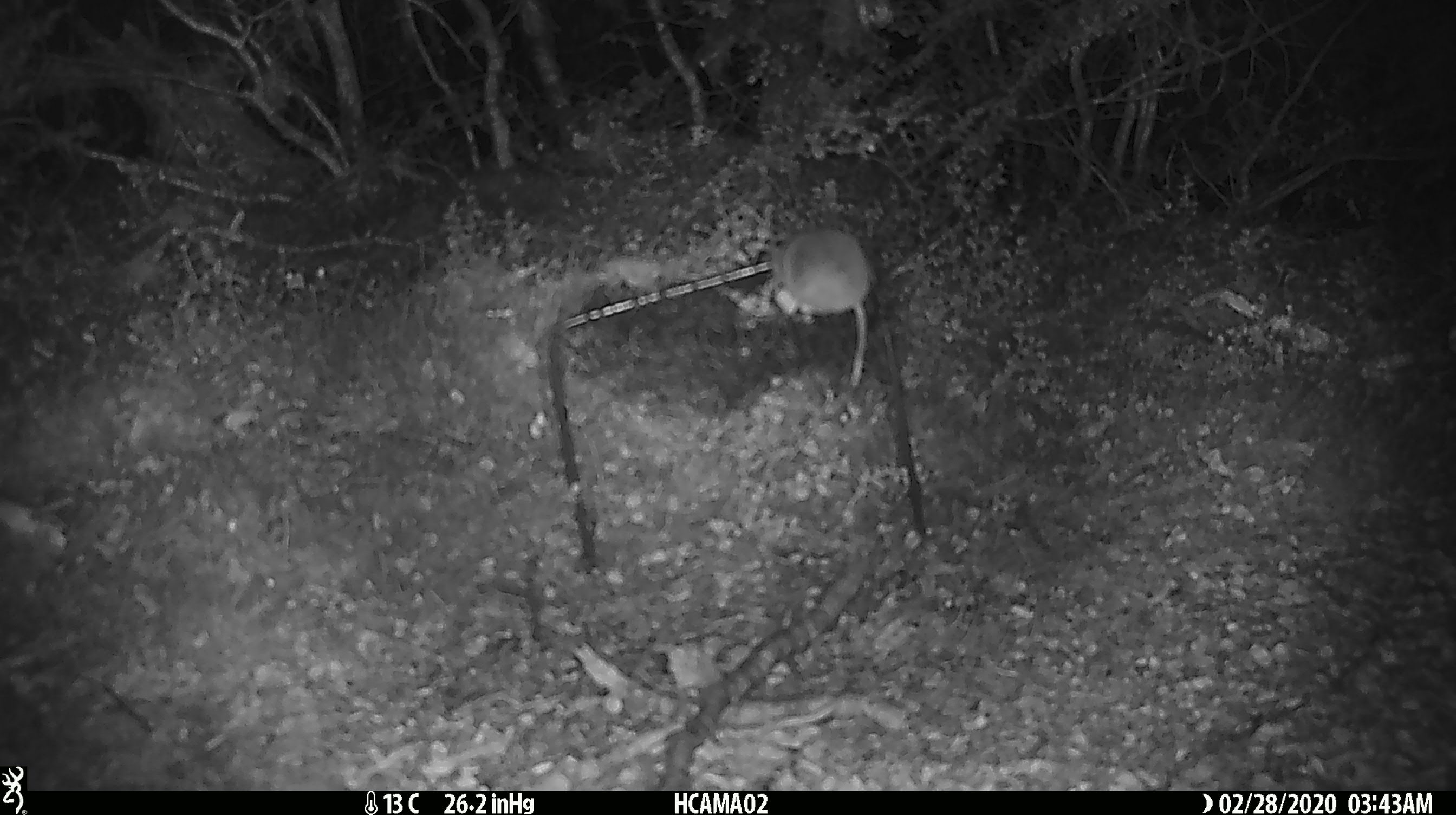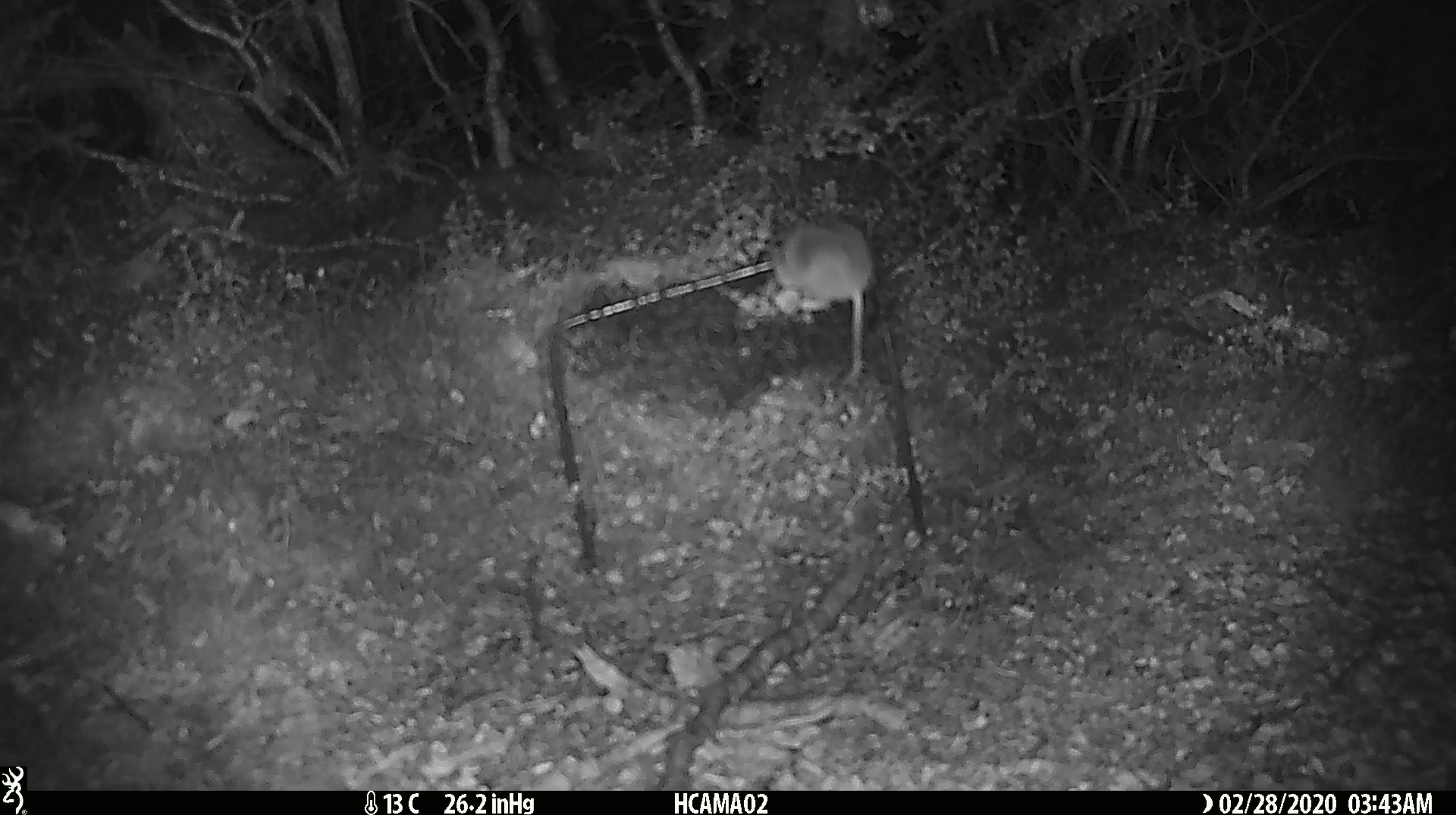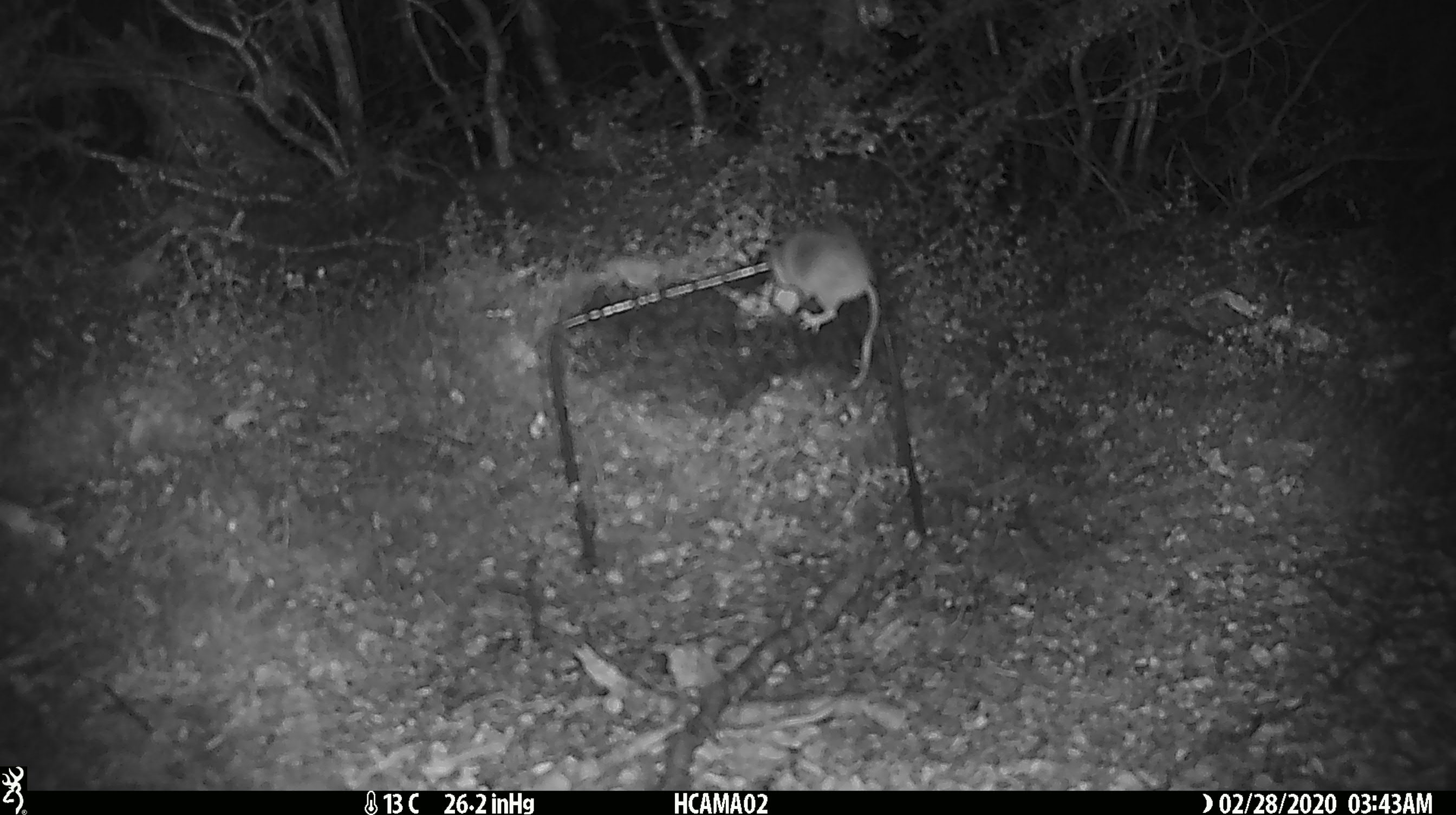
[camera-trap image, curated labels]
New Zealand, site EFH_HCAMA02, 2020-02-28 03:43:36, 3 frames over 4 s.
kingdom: Animalia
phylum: Chordata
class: Mammalia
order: Rodentia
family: Muridae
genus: Mus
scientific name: Mus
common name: mouse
Mouse (Mus).